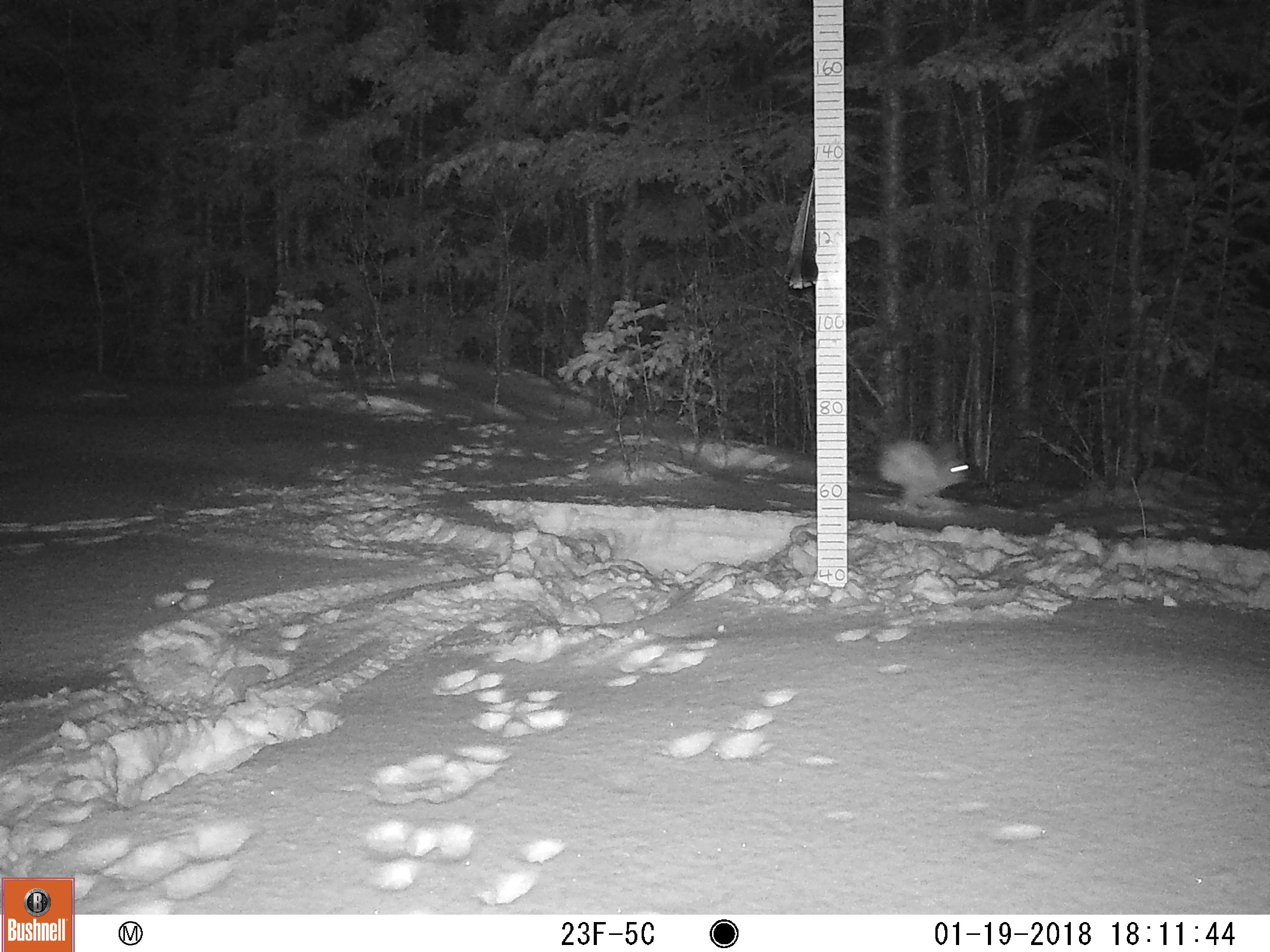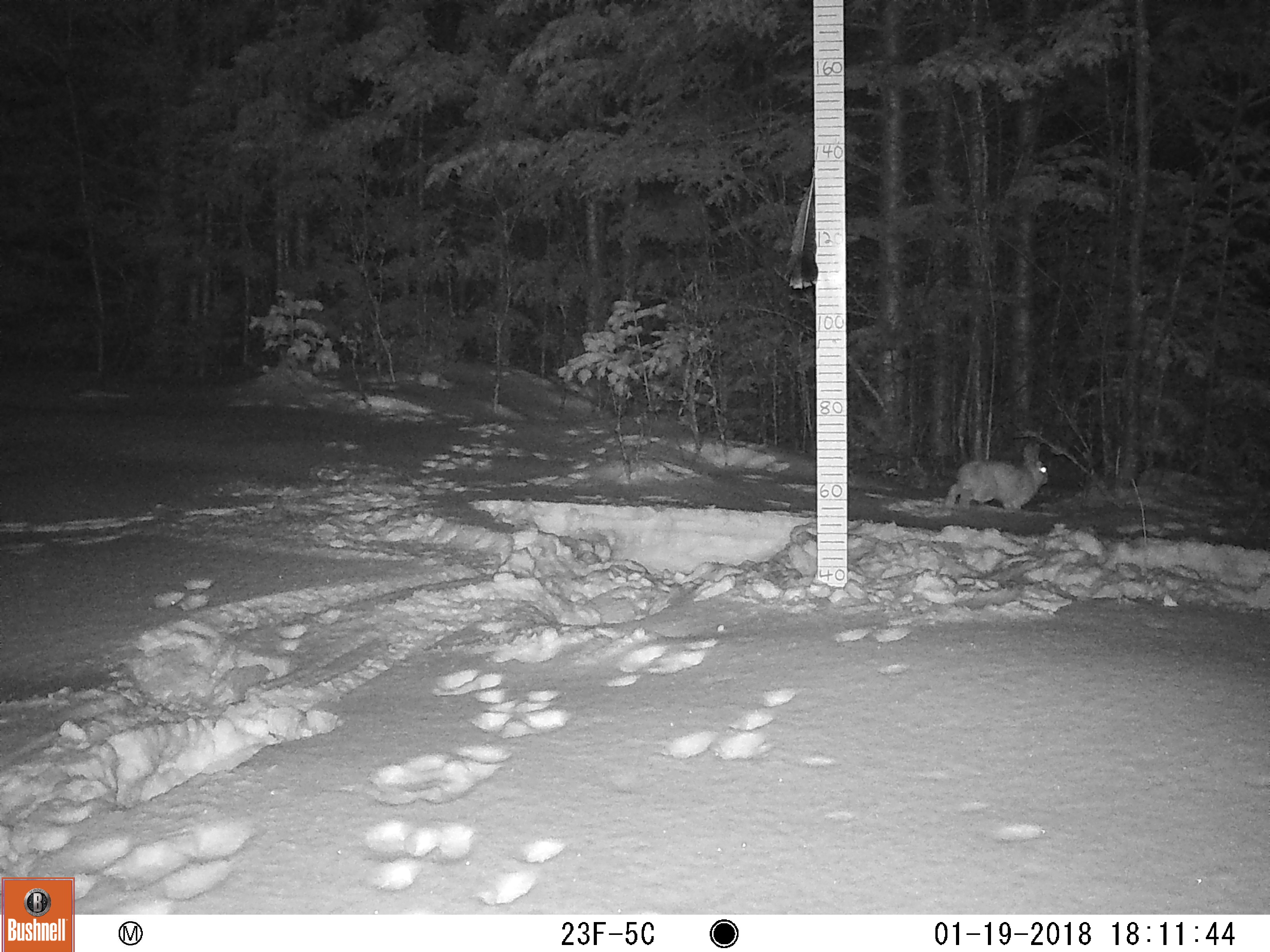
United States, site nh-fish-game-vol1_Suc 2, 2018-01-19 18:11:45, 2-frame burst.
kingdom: Animalia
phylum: Chordata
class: Mammalia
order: Lagomorpha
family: Leporidae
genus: Lepus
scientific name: Lepus americanus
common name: snowshoe hare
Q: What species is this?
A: Snowshoe hare (Lepus americanus).